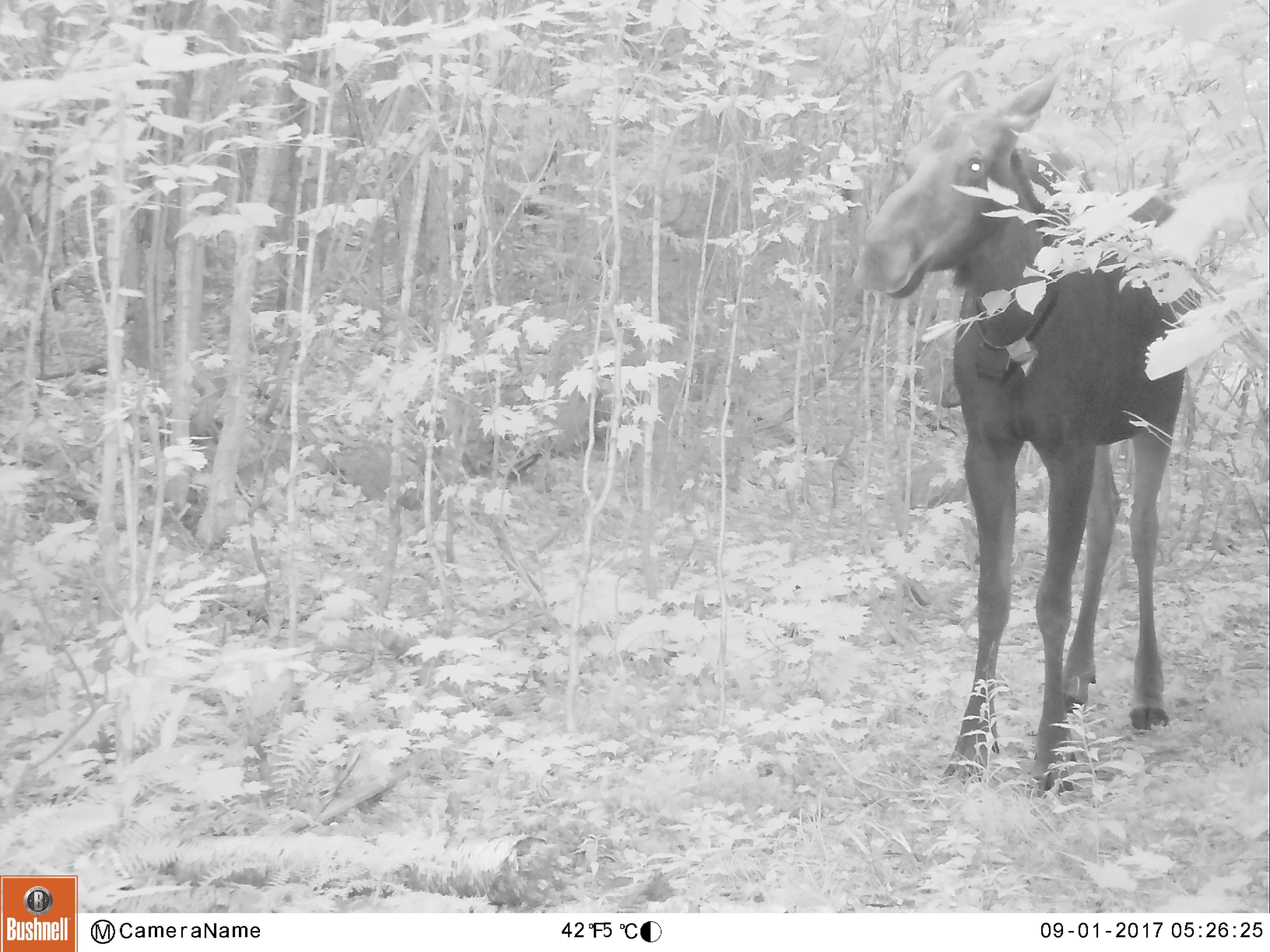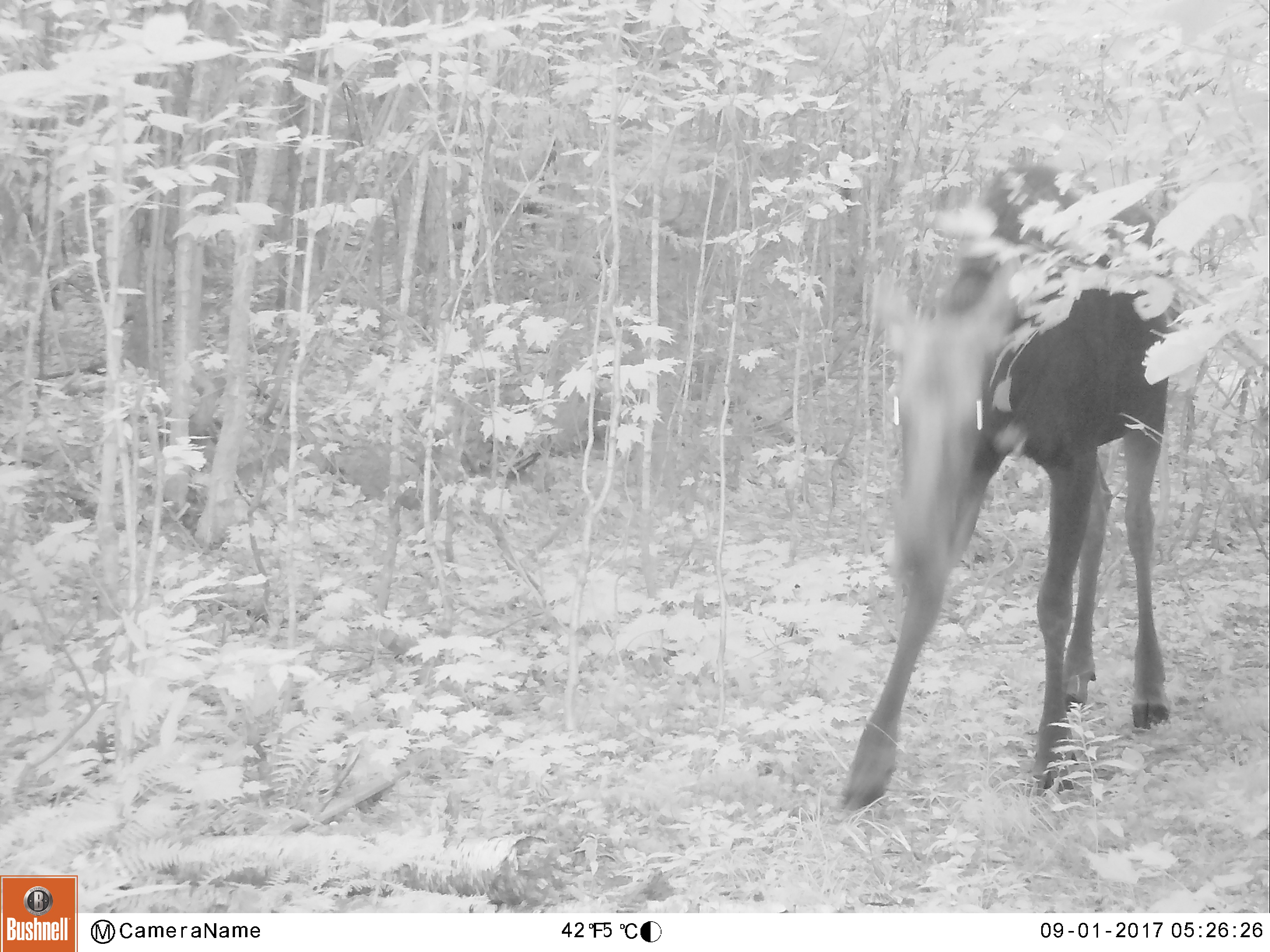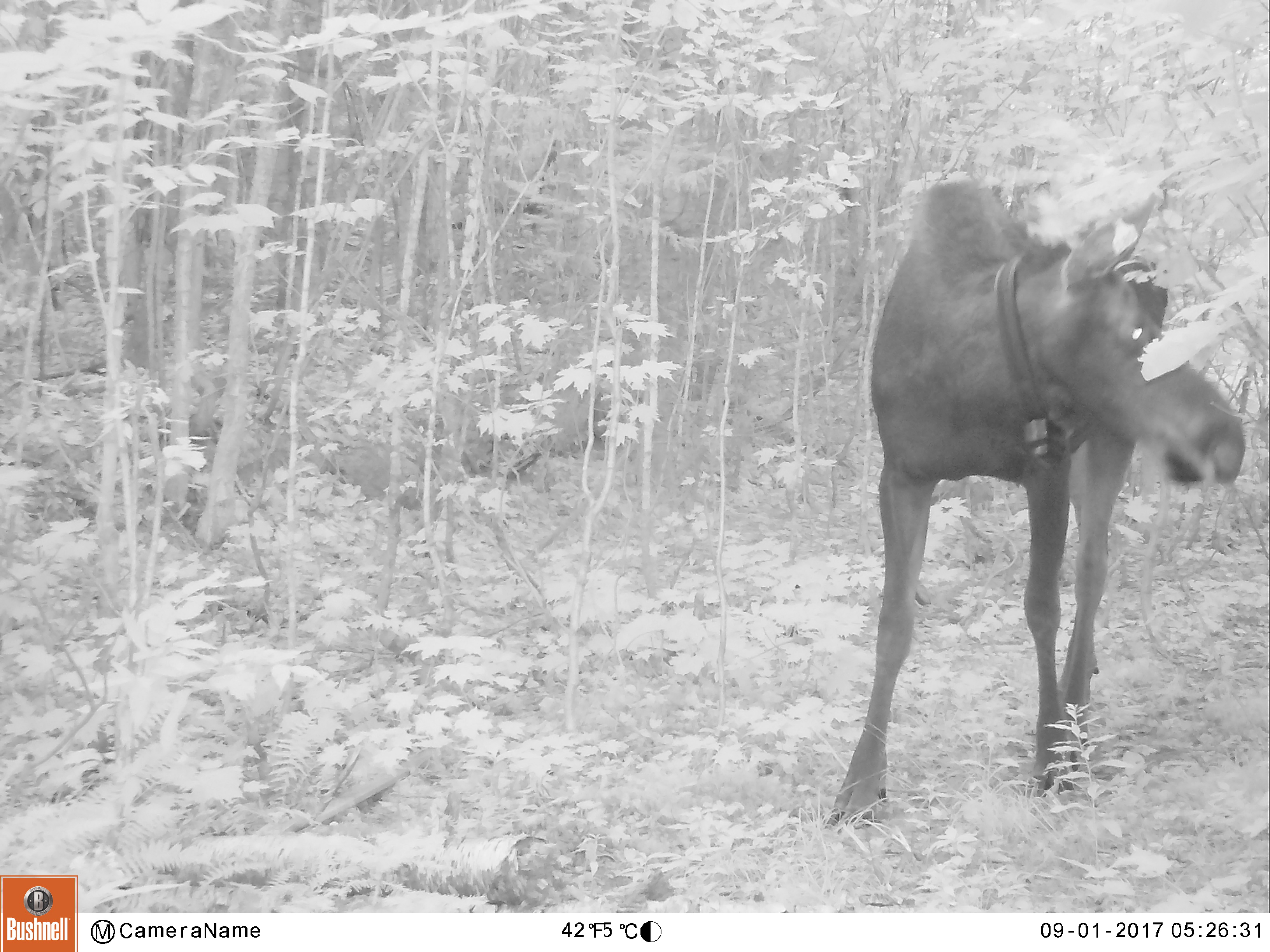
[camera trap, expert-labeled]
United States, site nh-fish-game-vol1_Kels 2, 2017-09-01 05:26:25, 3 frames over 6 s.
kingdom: Animalia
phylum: Chordata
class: Mammalia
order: Artiodactyla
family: Cervidae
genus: Alces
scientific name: Alces alces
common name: moose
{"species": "moose (Alces alces)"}